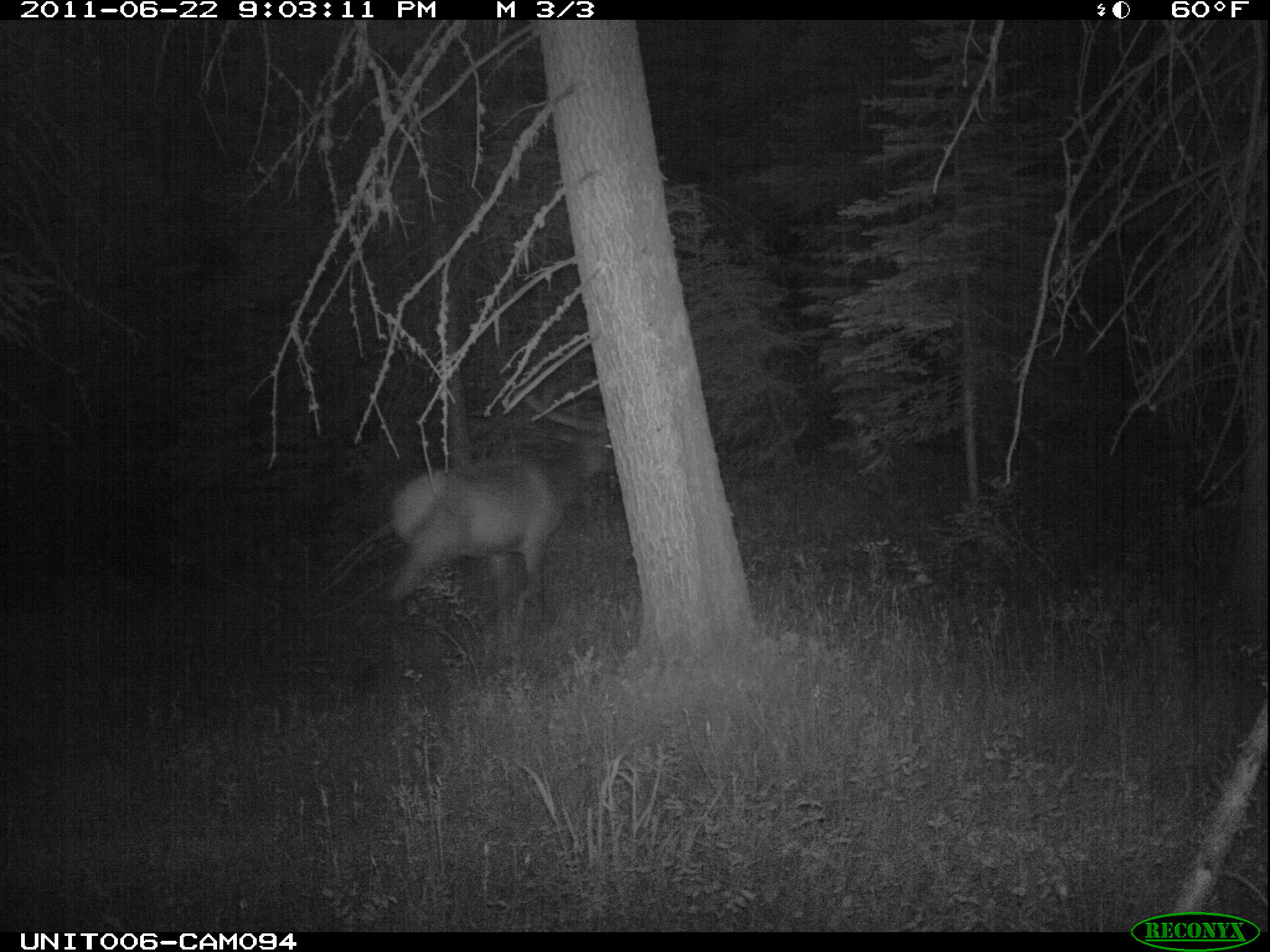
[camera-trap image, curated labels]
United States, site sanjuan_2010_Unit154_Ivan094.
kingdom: Animalia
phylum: Chordata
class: Mammalia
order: Artiodactyla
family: Cervidae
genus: Cervus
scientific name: Cervus elaphus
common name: red deer